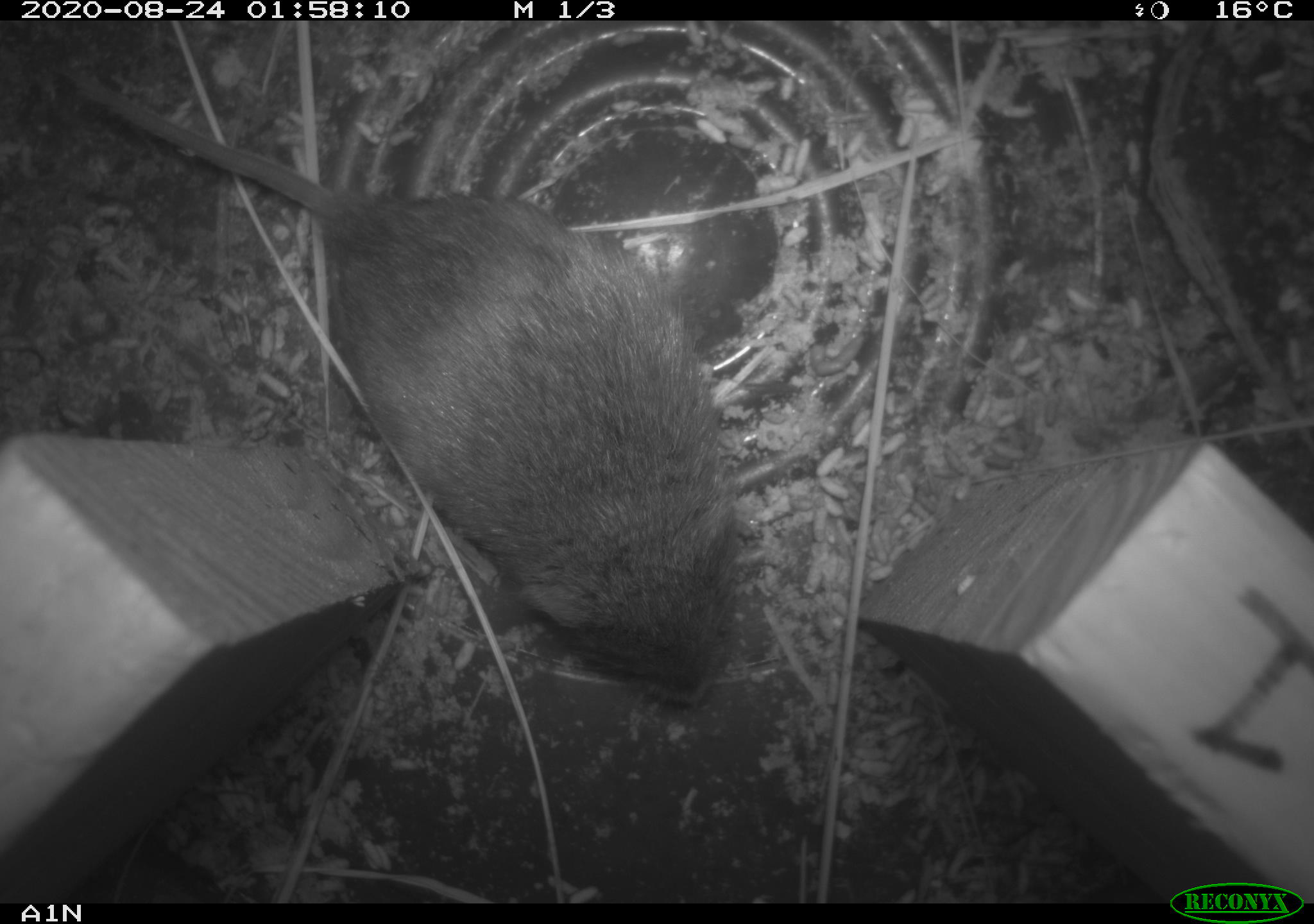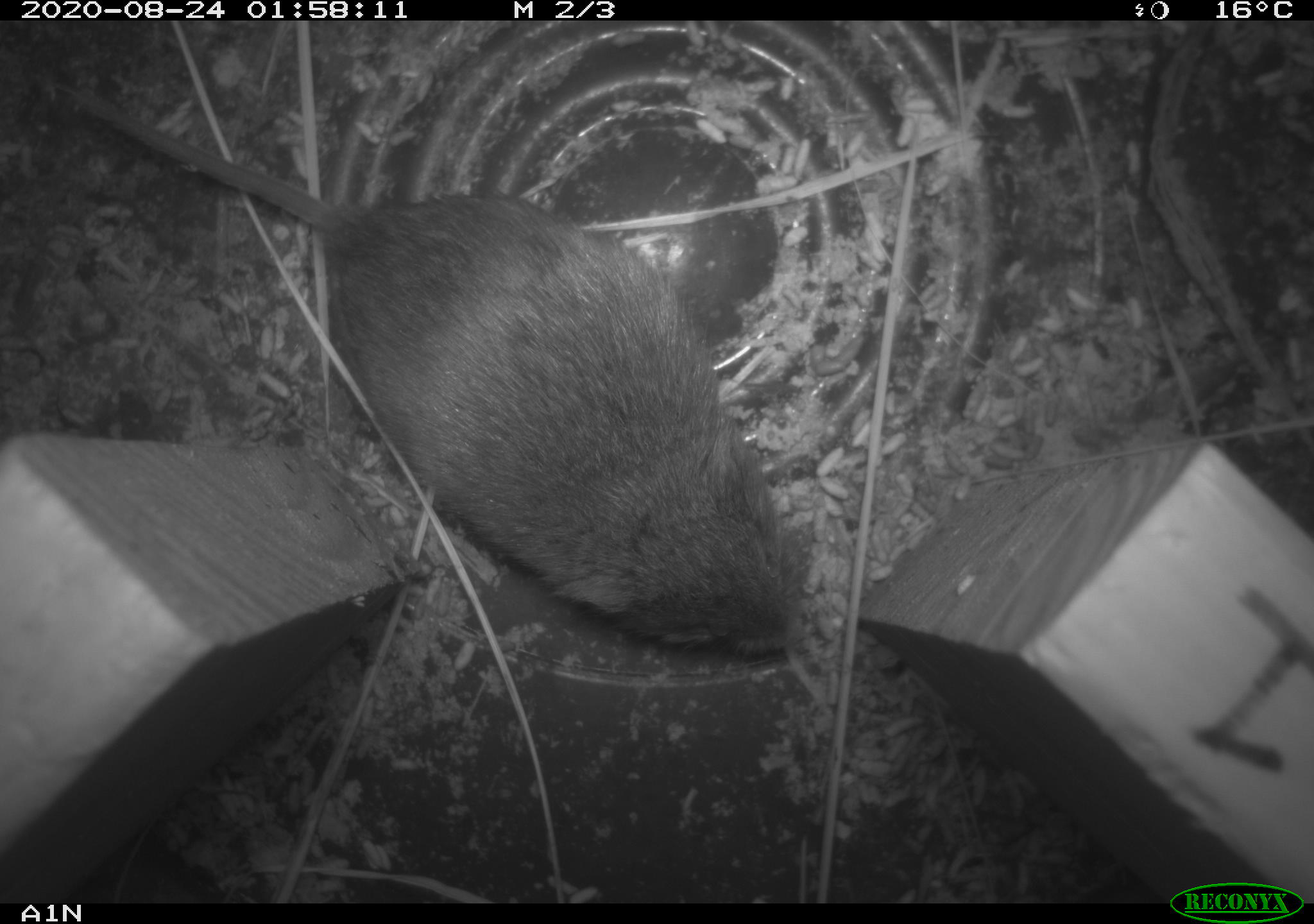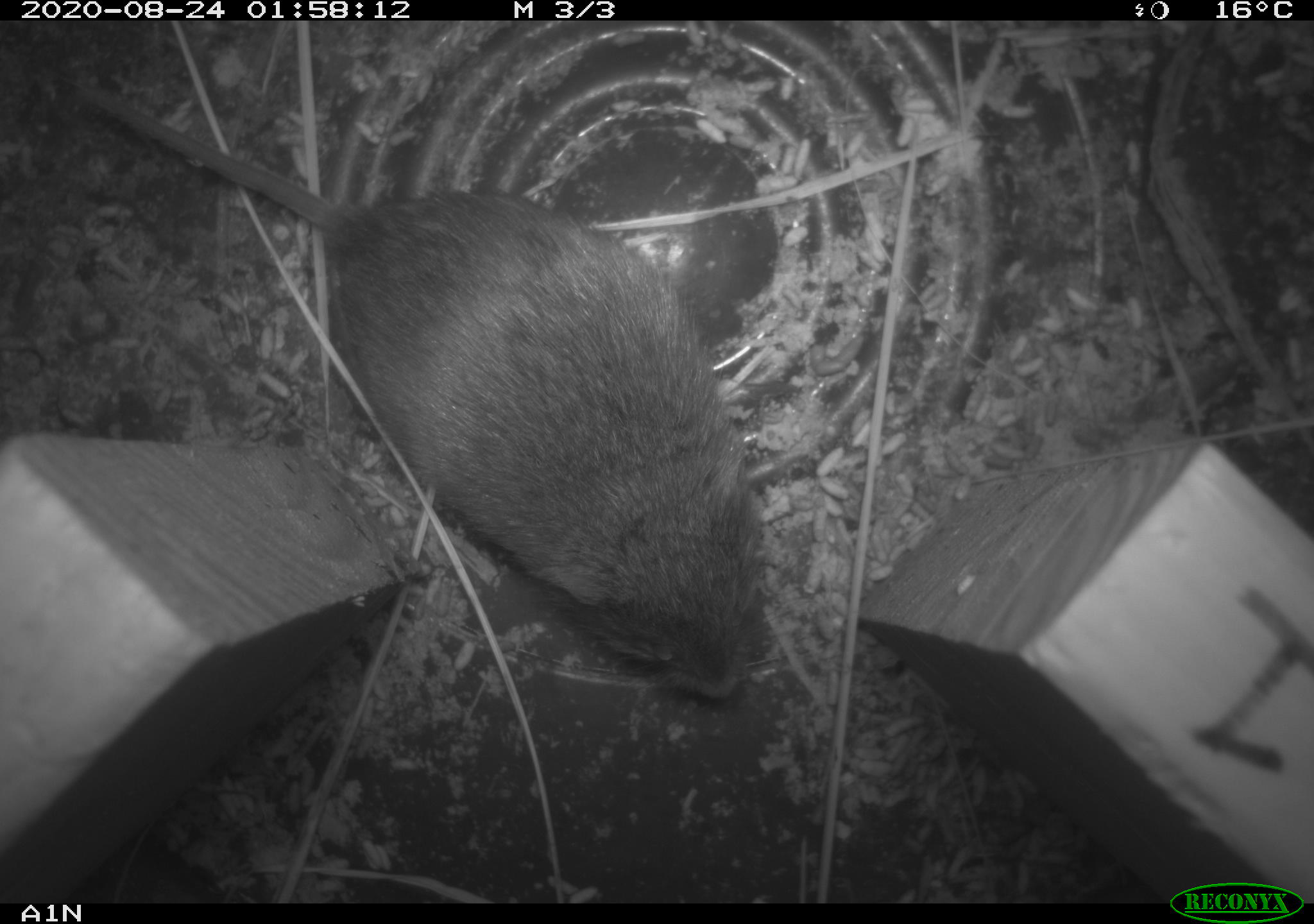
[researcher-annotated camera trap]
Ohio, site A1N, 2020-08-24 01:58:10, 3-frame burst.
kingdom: Animalia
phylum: Chordata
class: Mammalia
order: Rodentia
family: Cricetidae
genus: Microtus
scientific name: Microtus pennsylvanicus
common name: meadow vole